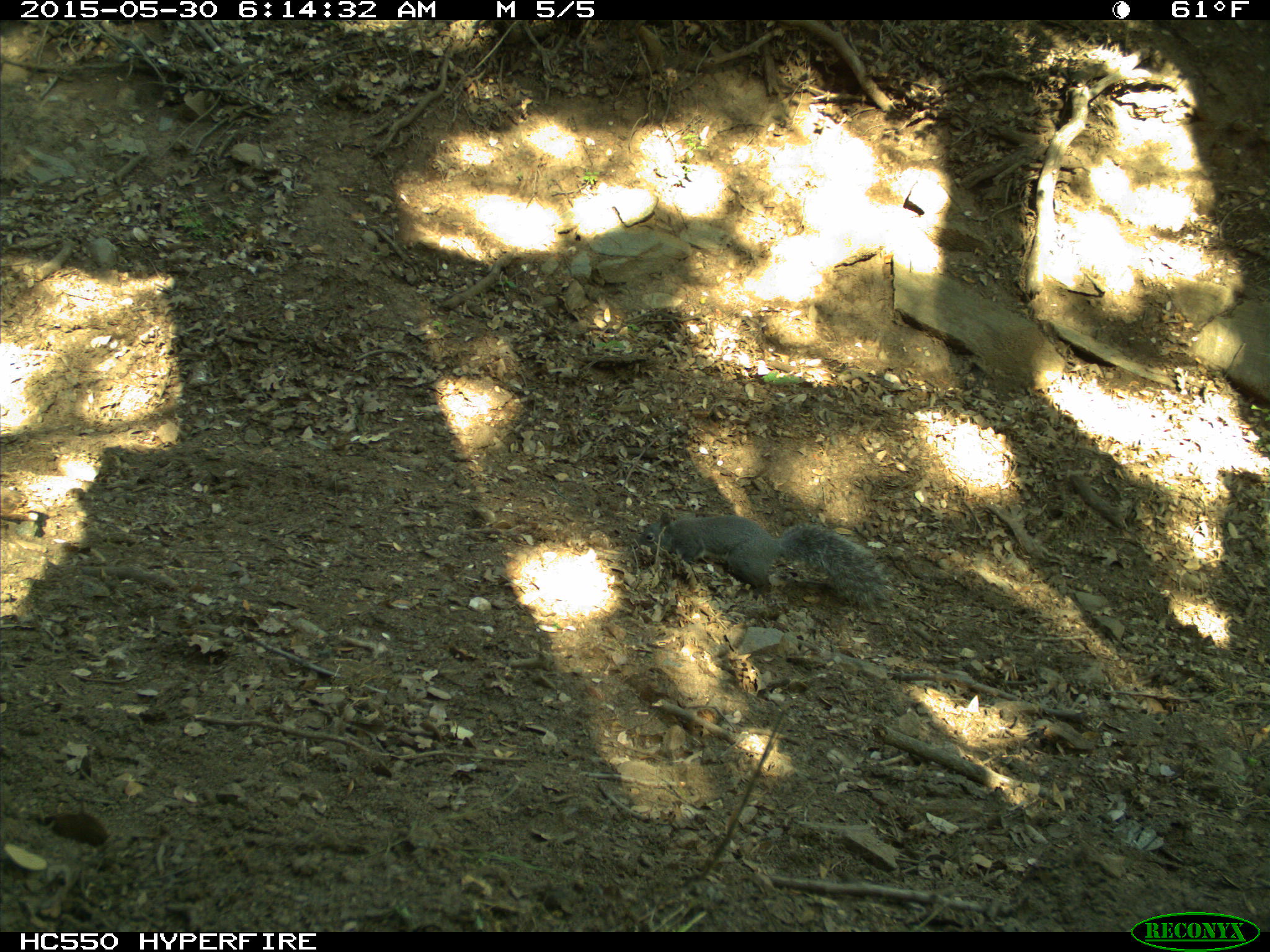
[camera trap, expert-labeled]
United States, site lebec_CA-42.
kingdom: Animalia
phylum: Chordata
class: Mammalia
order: Rodentia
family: Sciuridae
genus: Sciurus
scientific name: Sciurus carolinensis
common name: eastern gray squirrel